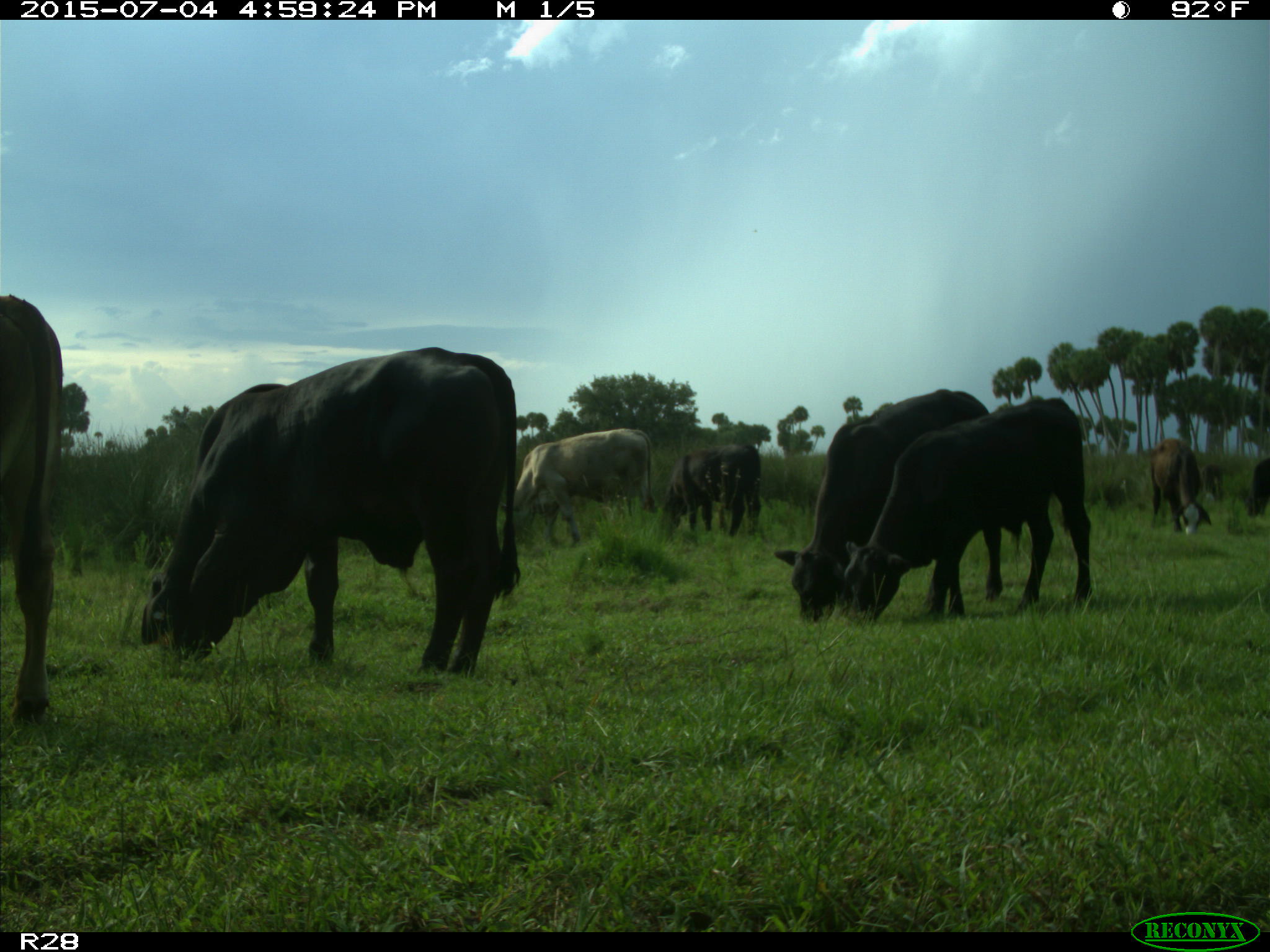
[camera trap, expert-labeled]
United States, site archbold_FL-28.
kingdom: Animalia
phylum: Chordata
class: Mammalia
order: Artiodactyla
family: Bovidae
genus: Bos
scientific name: Bos taurus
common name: domestic cow